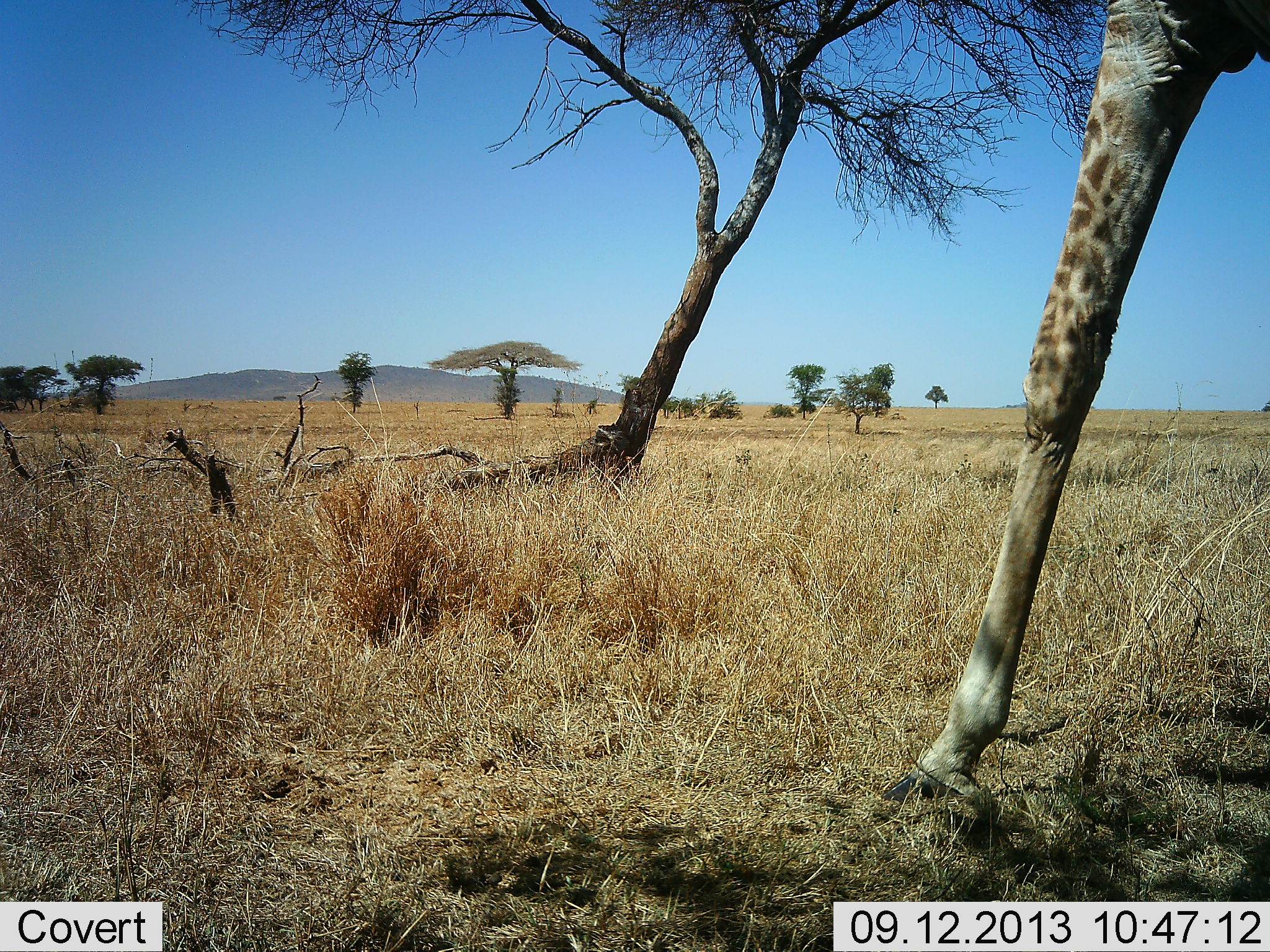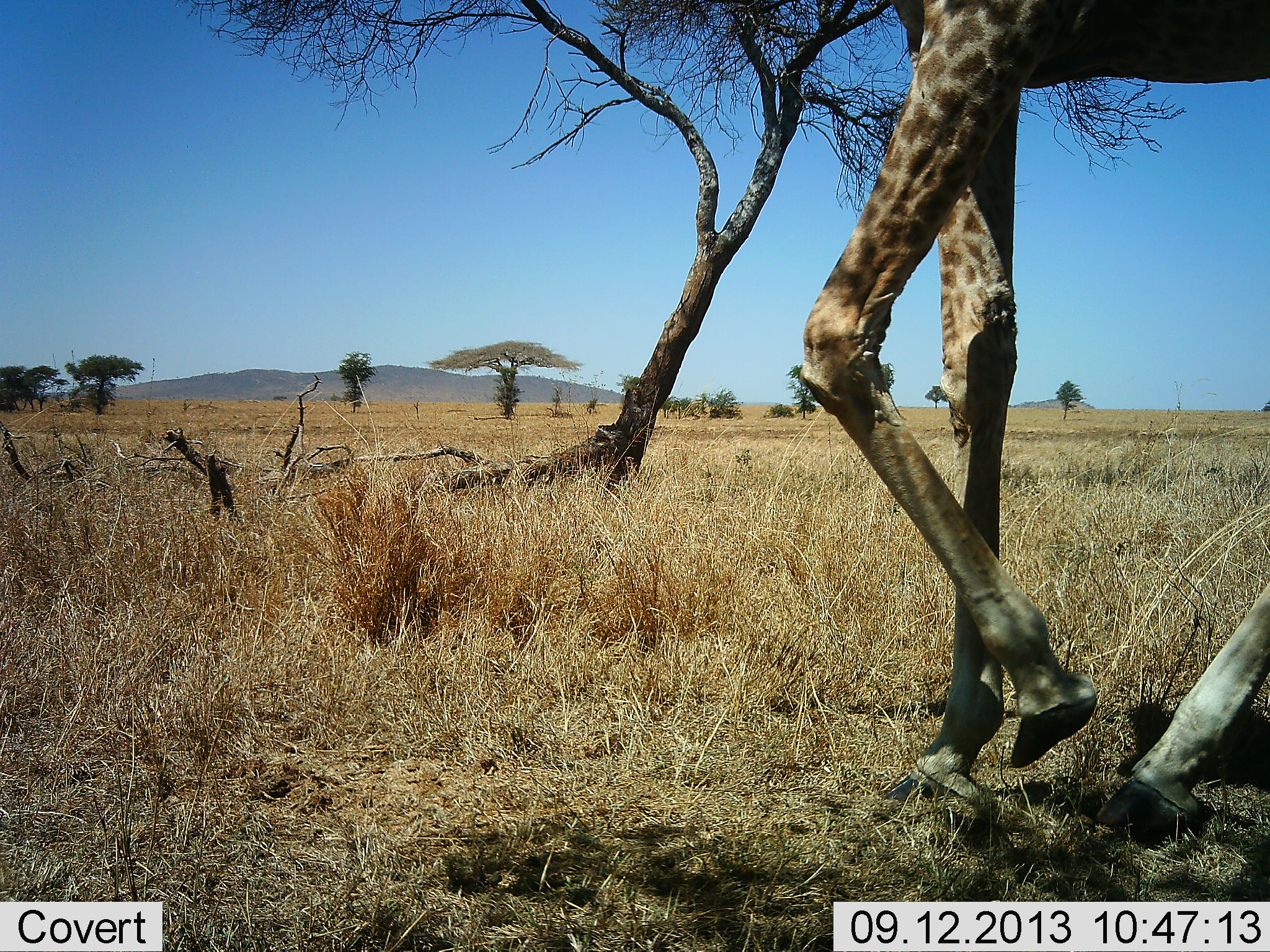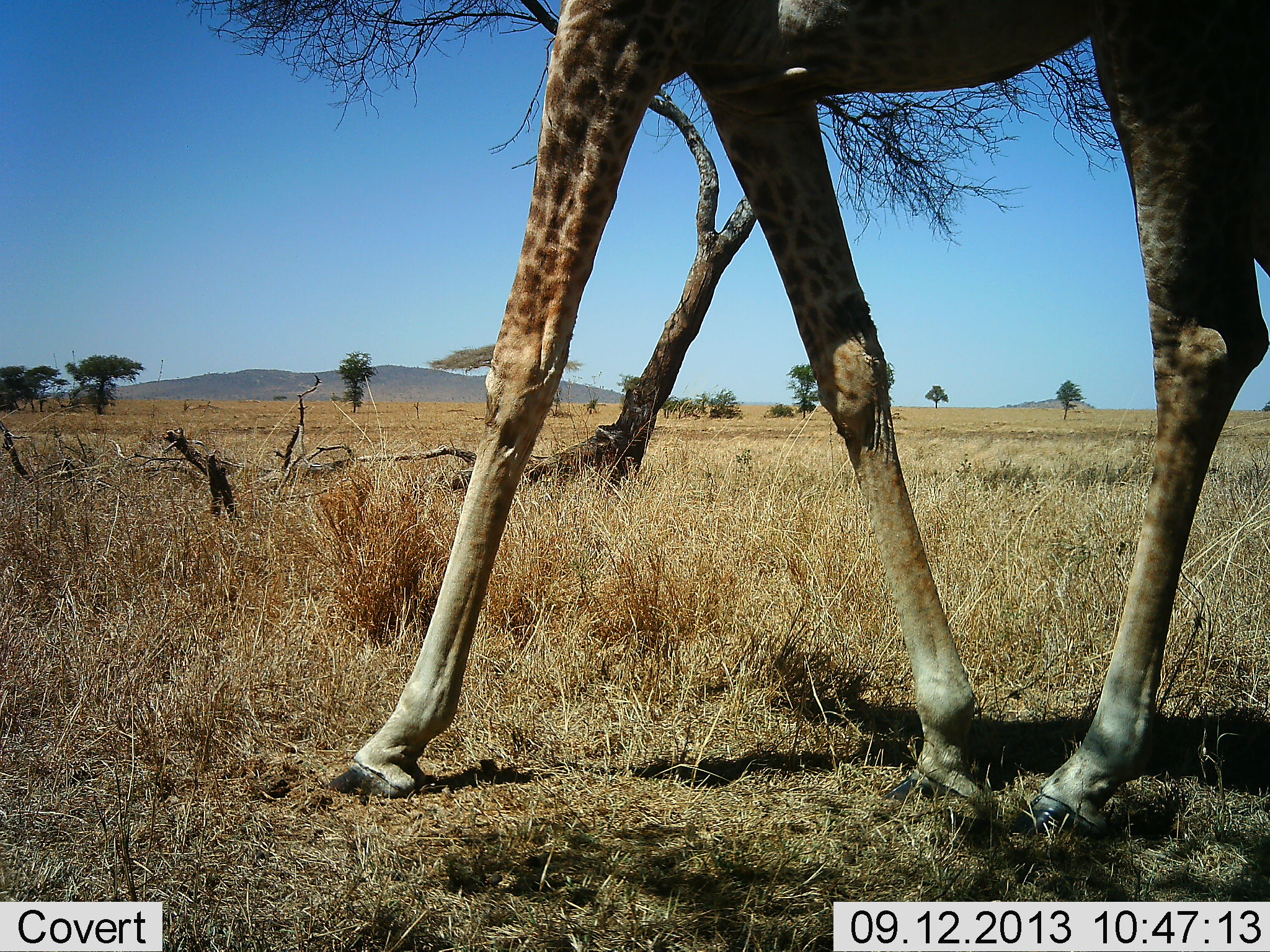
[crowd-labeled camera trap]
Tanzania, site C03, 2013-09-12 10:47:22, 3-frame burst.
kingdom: Animalia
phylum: Chordata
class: Mammalia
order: Artiodactyla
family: Giraffidae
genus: Giraffa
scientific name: Giraffa camelopardalis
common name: giraffe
Giraffe (Giraffa camelopardalis), count 1. Behavior (volunteer vote fractions): standing 10%, resting 0%, moving 95%, interacting 0%. Young present (vote fraction): 0%. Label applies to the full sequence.